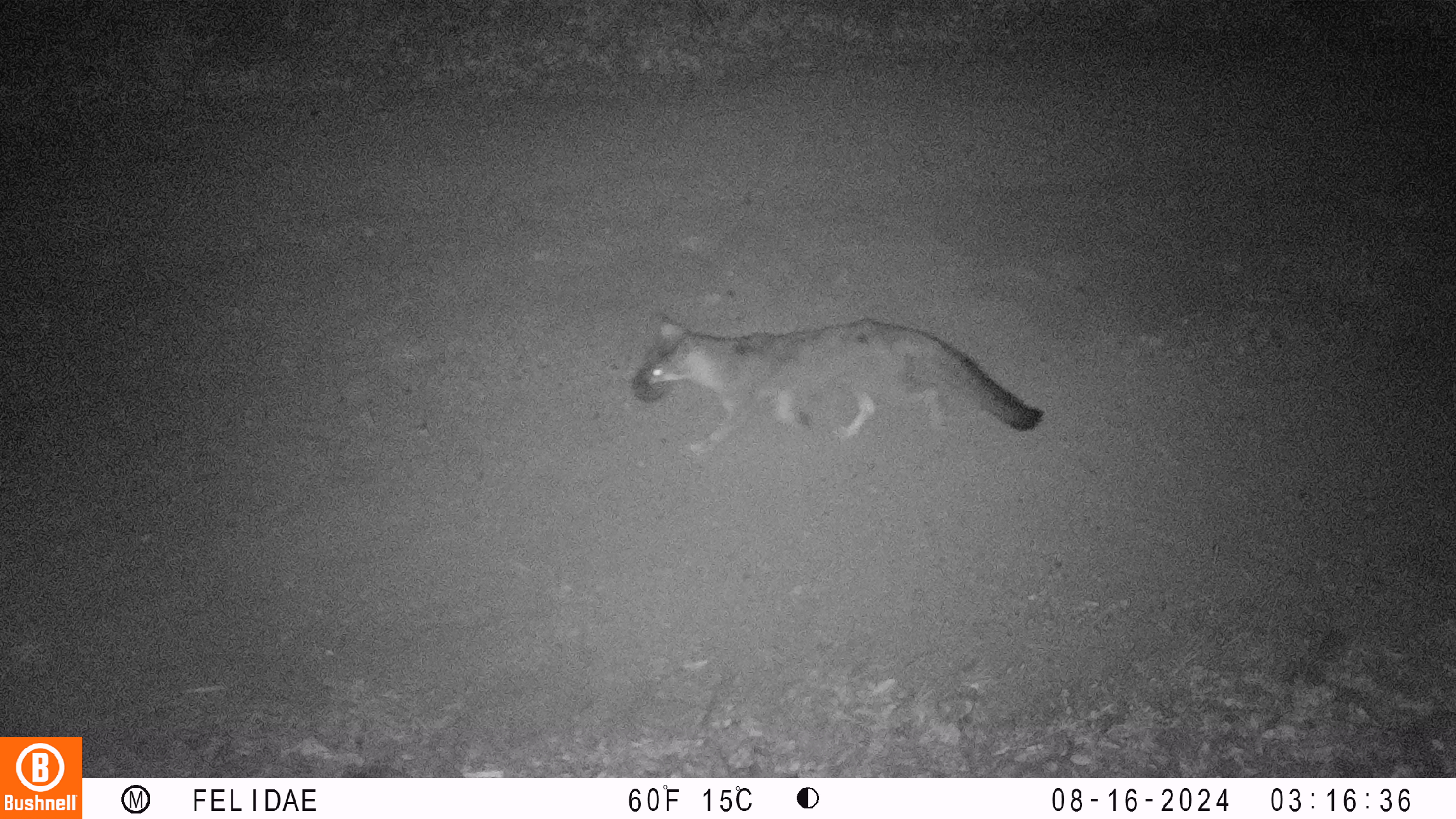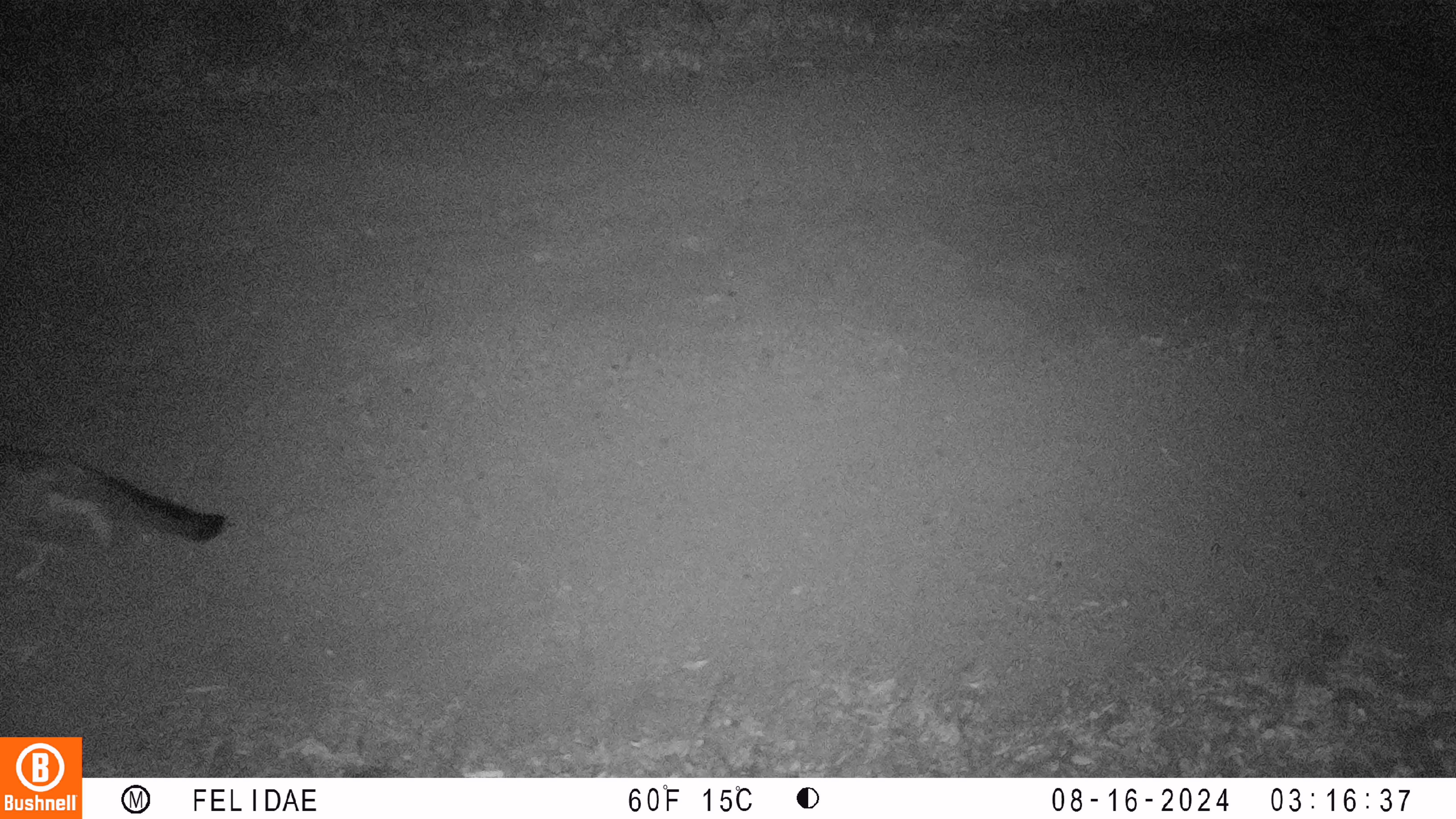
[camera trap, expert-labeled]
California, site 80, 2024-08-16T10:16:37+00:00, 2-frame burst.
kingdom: Animalia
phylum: Chordata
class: Mammalia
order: Carnivora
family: Canidae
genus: Urocyon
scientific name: Urocyon cinereoargenteus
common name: gray fox